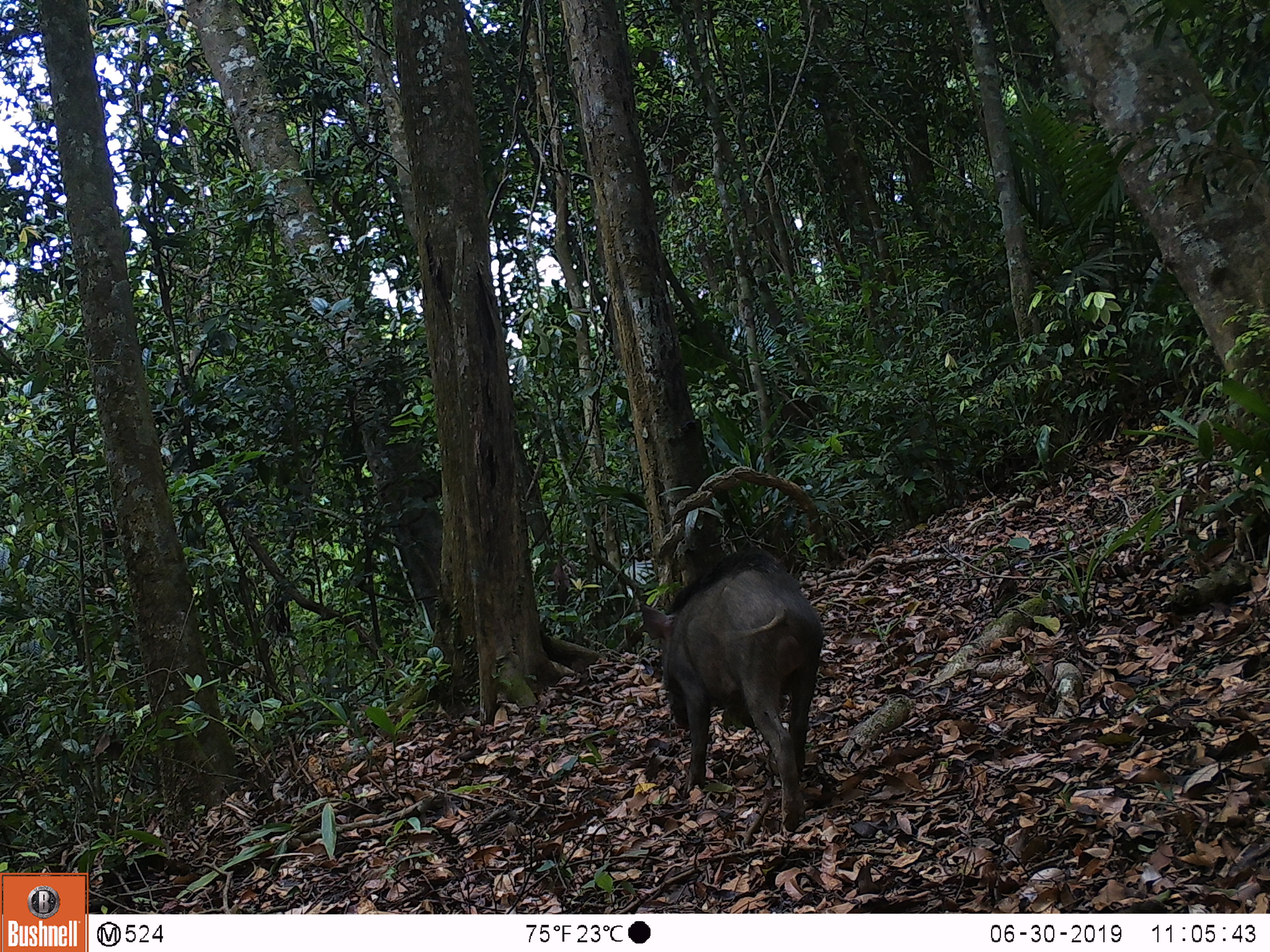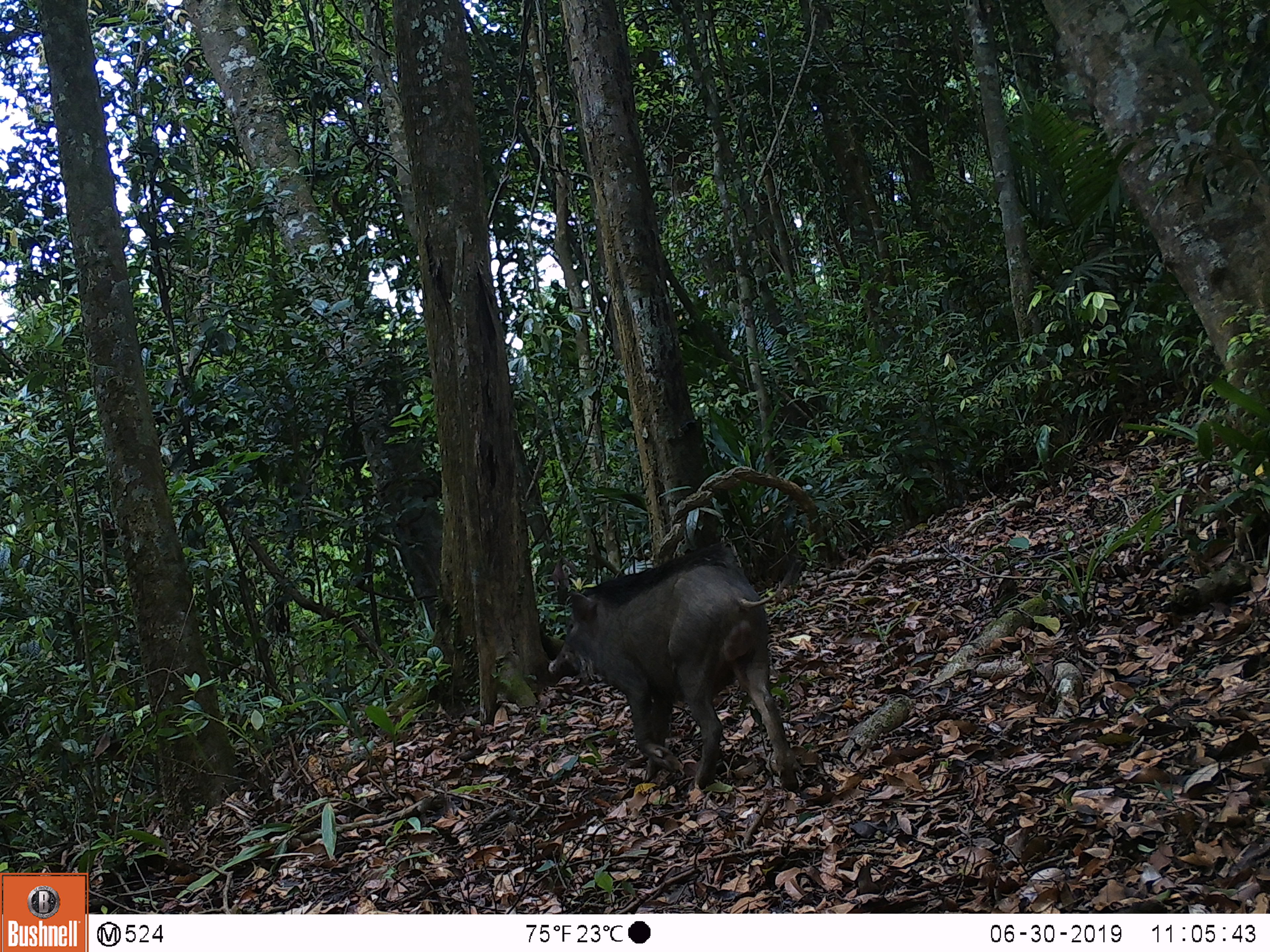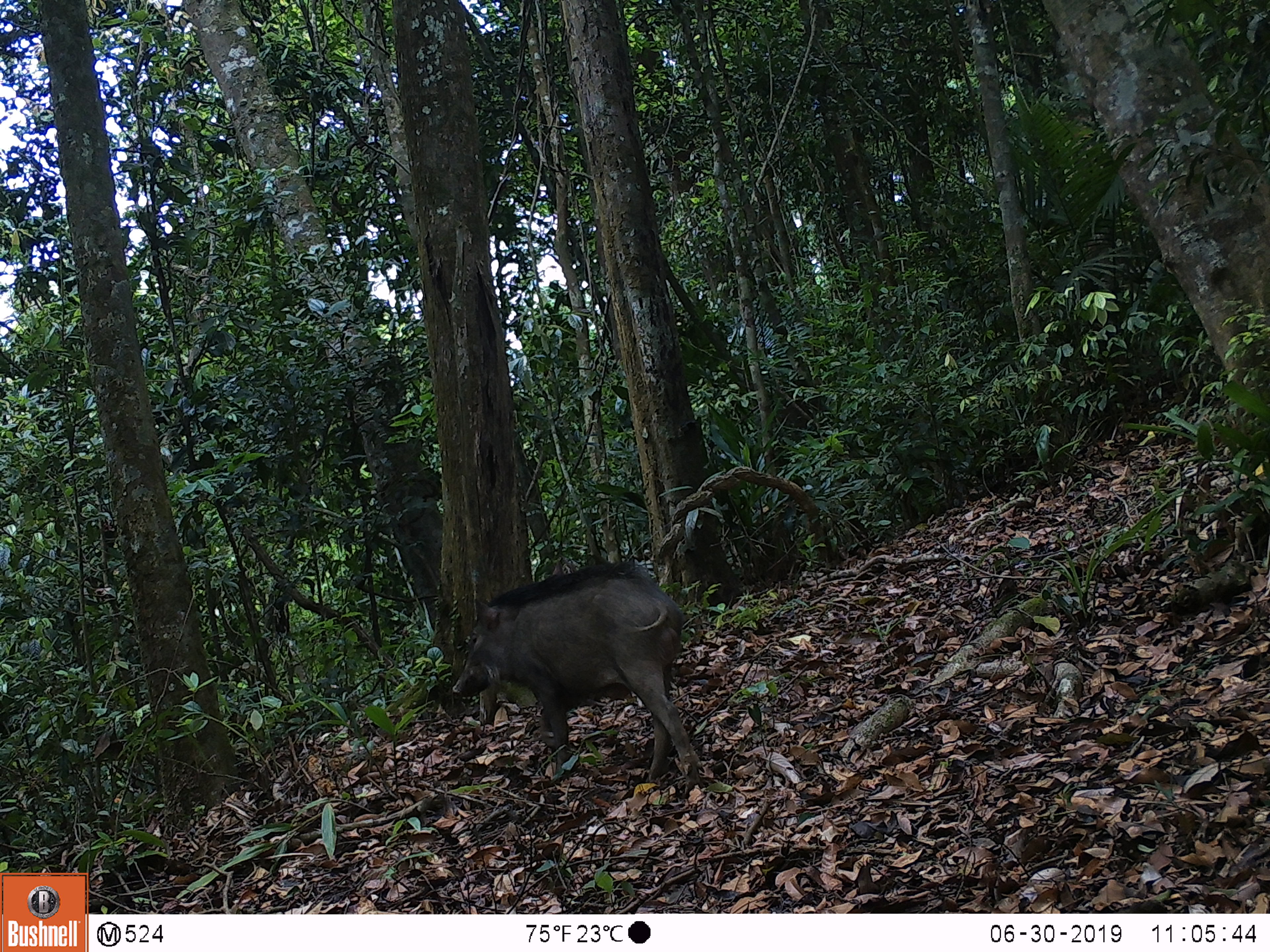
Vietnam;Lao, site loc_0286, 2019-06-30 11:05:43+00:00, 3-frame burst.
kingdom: Animalia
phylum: Chordata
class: Mammalia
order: Artiodactyla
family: Suidae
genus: Sus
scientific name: Sus scrofa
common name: eurasian wild pig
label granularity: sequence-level